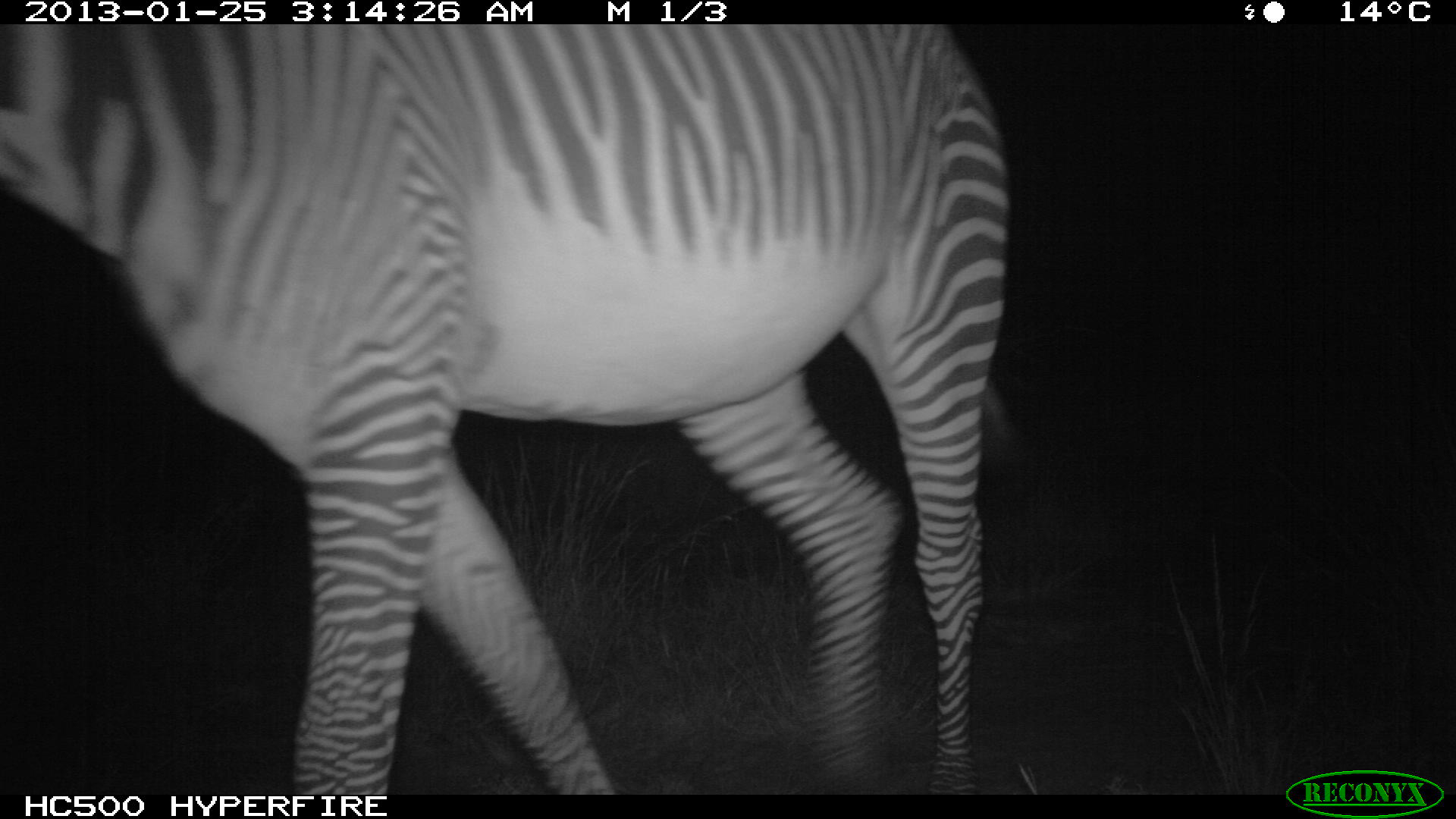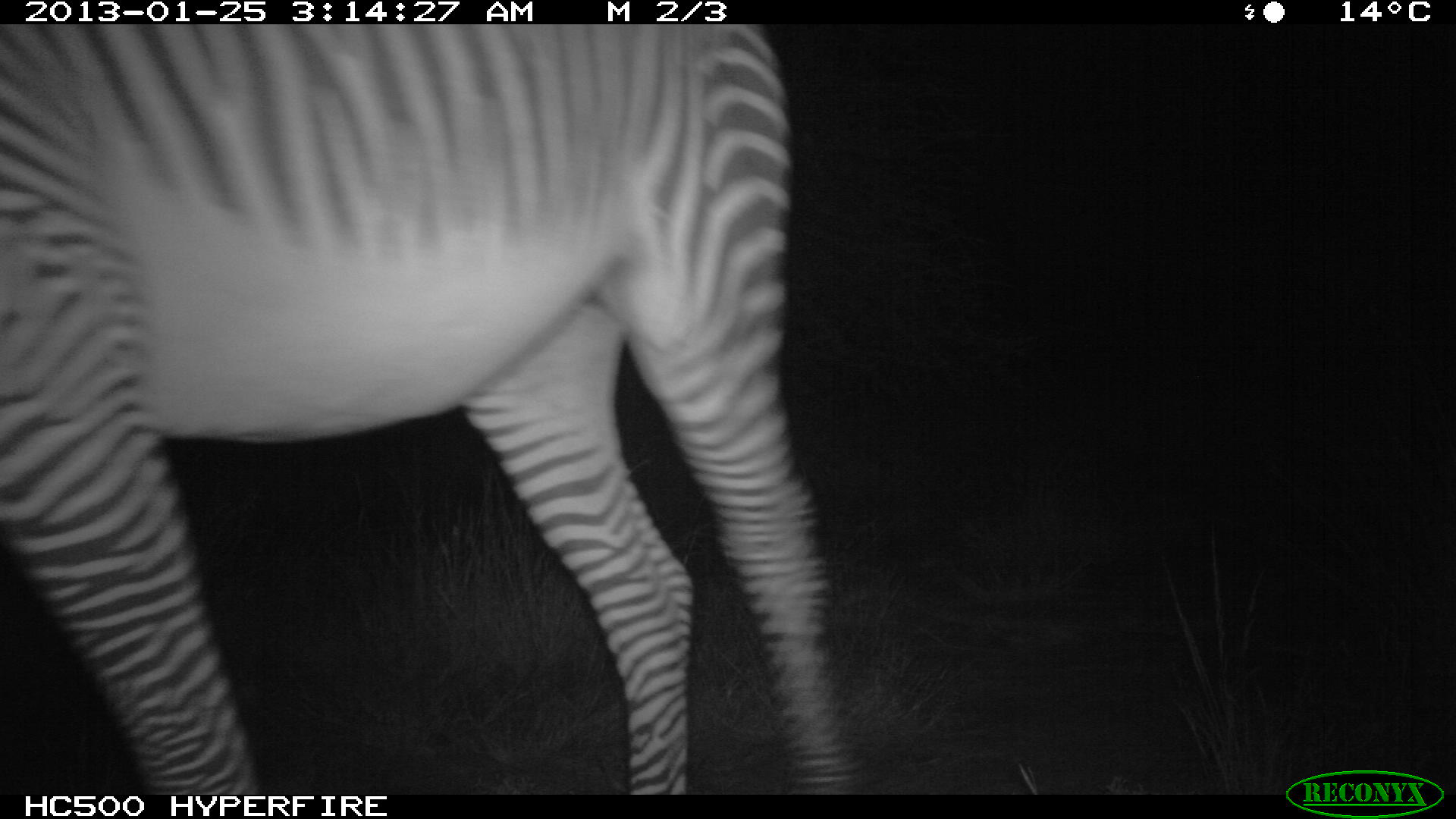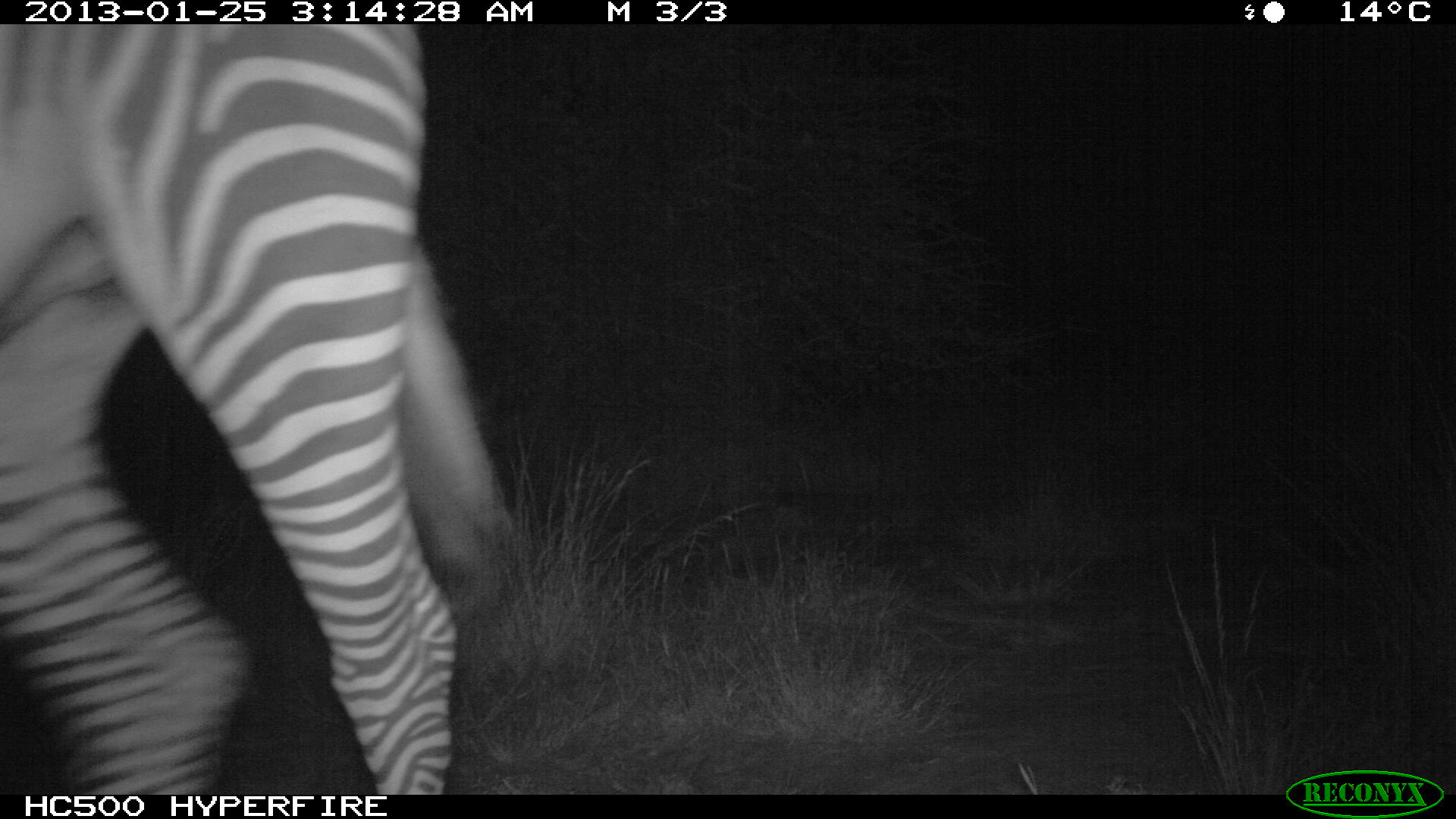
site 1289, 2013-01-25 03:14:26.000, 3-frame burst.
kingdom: Animalia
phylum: Chordata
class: Mammalia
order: Perissodactyla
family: Equidae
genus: Equus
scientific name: Equus grevyi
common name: grévy's zebra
Equus grevyi (grévy's zebra), count 1.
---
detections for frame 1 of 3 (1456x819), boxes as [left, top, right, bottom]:
equus grevyi: [1, 15, 1002, 796]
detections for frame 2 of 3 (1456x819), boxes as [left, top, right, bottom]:
equus grevyi: [1, 15, 859, 796]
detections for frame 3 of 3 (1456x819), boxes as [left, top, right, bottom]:
equus grevyi: [1, 15, 513, 796]